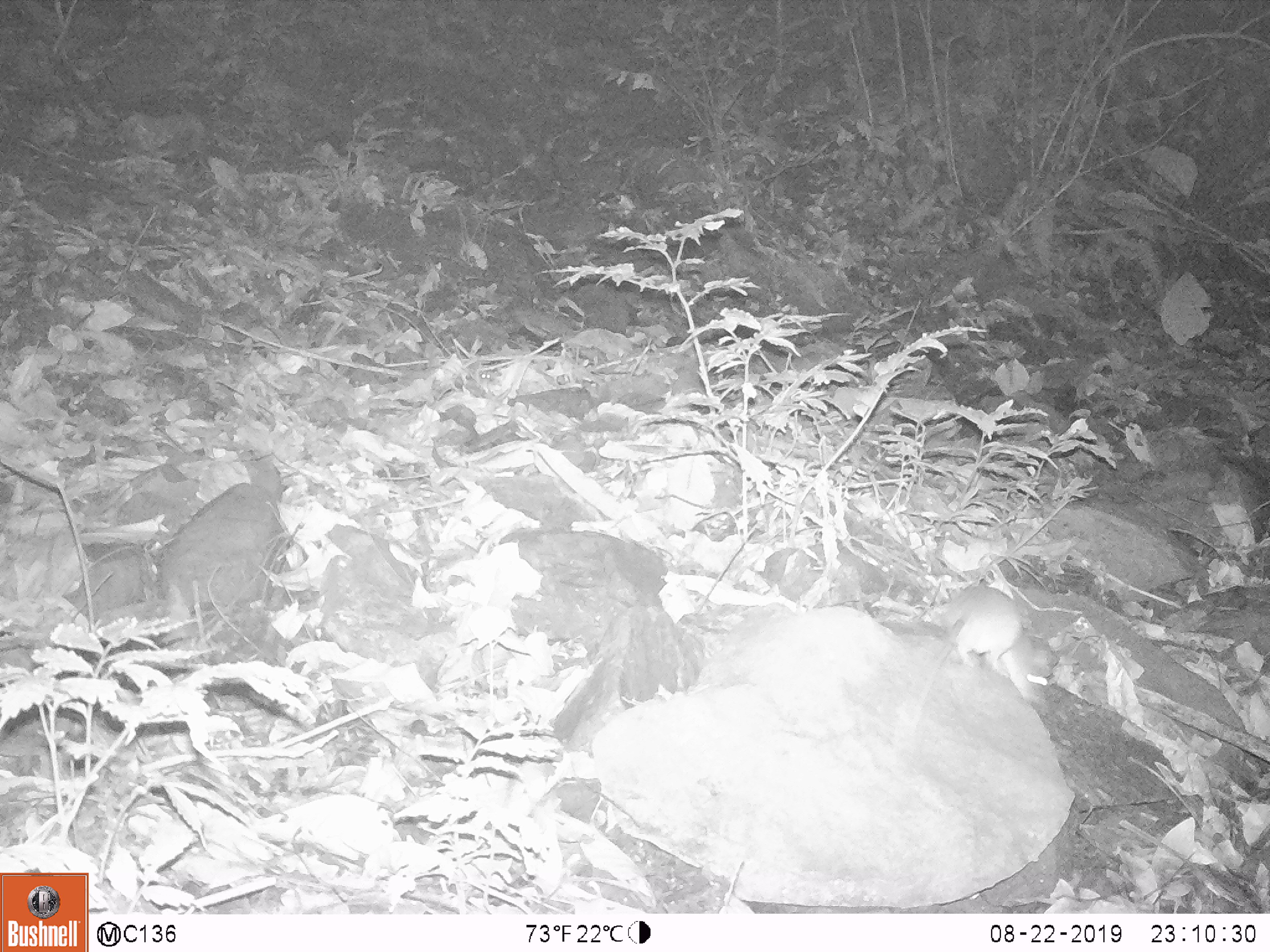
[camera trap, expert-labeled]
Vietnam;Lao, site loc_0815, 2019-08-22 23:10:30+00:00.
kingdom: Animalia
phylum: Chordata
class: Mammalia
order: Rodentia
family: Muridae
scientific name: Muridae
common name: old-world mice and rats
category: unidentified murid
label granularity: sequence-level